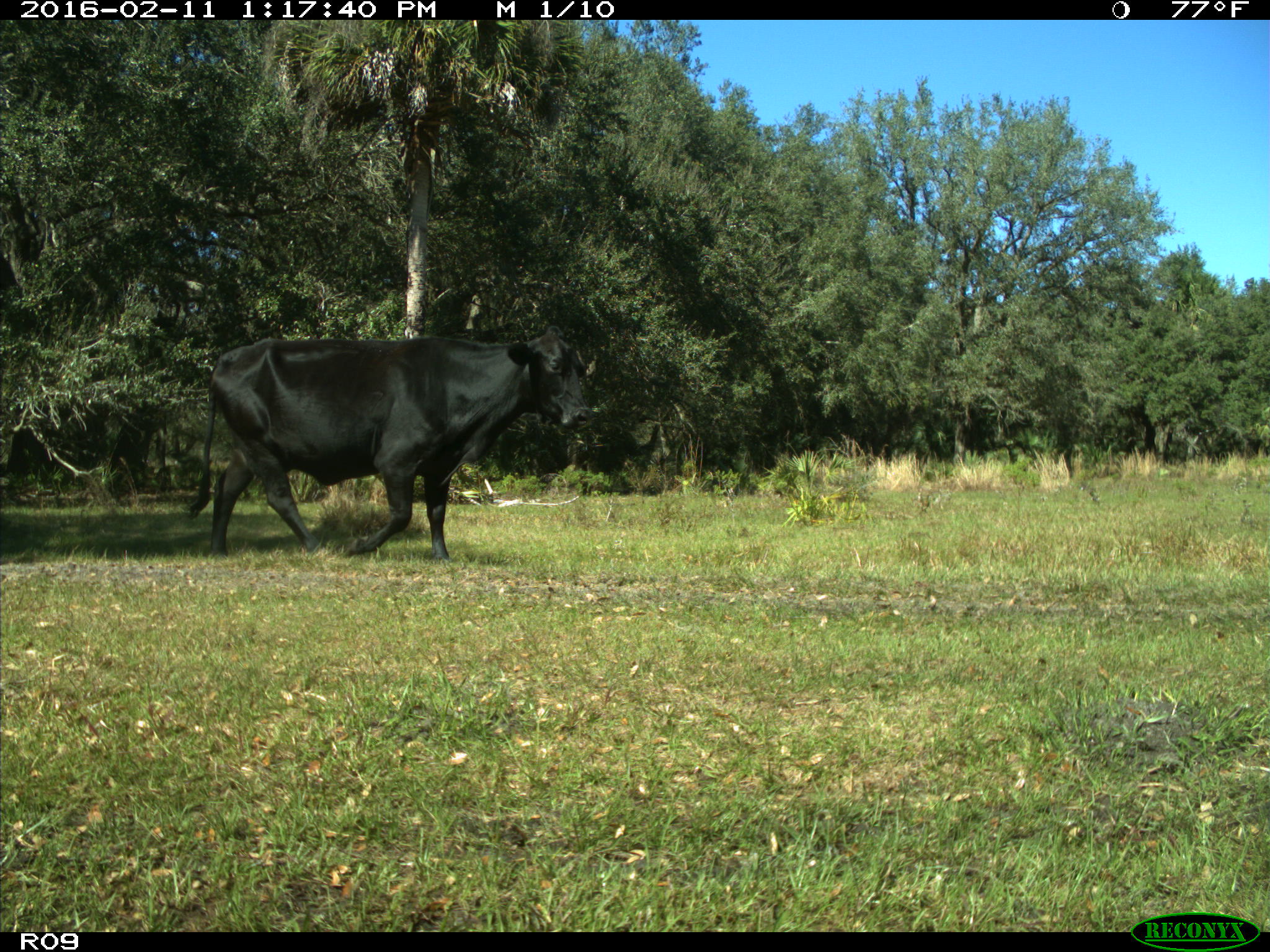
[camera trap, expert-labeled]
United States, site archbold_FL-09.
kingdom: Animalia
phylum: Chordata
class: Mammalia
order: Artiodactyla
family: Bovidae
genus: Bos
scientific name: Bos taurus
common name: domestic cow